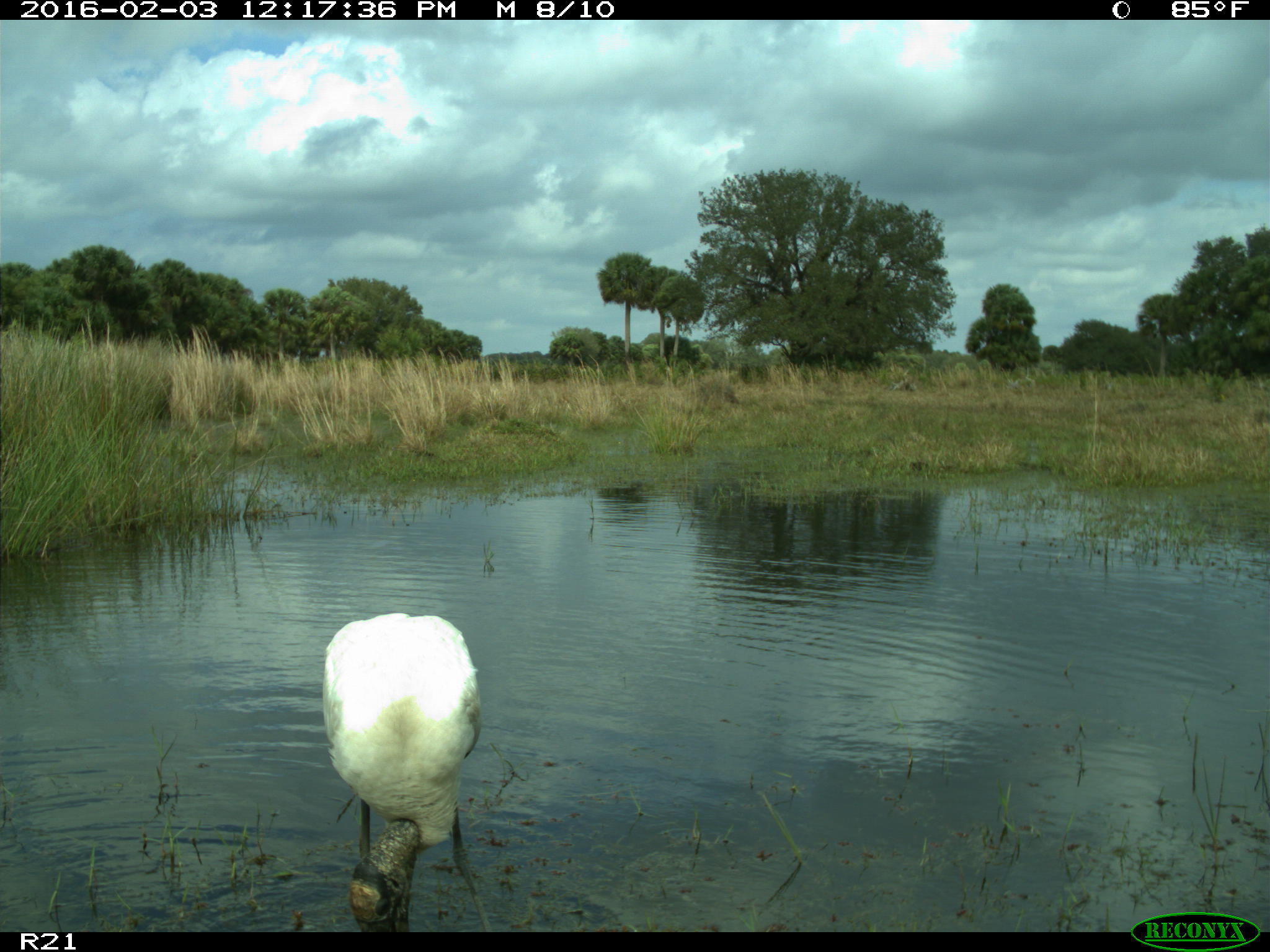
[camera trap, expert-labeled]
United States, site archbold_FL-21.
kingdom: Animalia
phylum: Chordata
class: Aves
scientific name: Aves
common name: birds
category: unidentified bird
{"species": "unidentified bird (birds) (Aves)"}